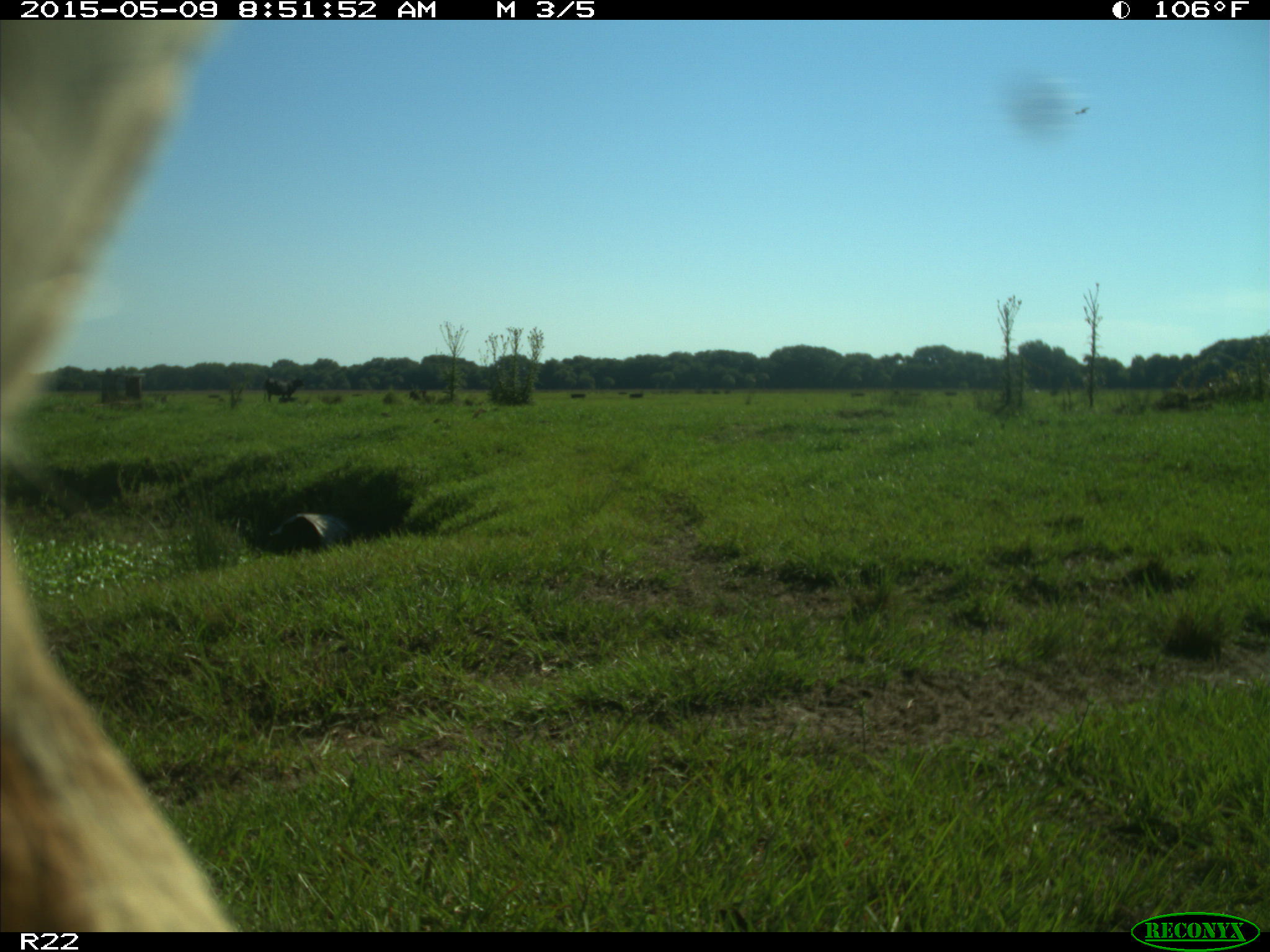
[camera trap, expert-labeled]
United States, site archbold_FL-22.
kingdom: Animalia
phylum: Chordata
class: Mammalia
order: Artiodactyla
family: Bovidae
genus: Bos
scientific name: Bos taurus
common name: domestic cow